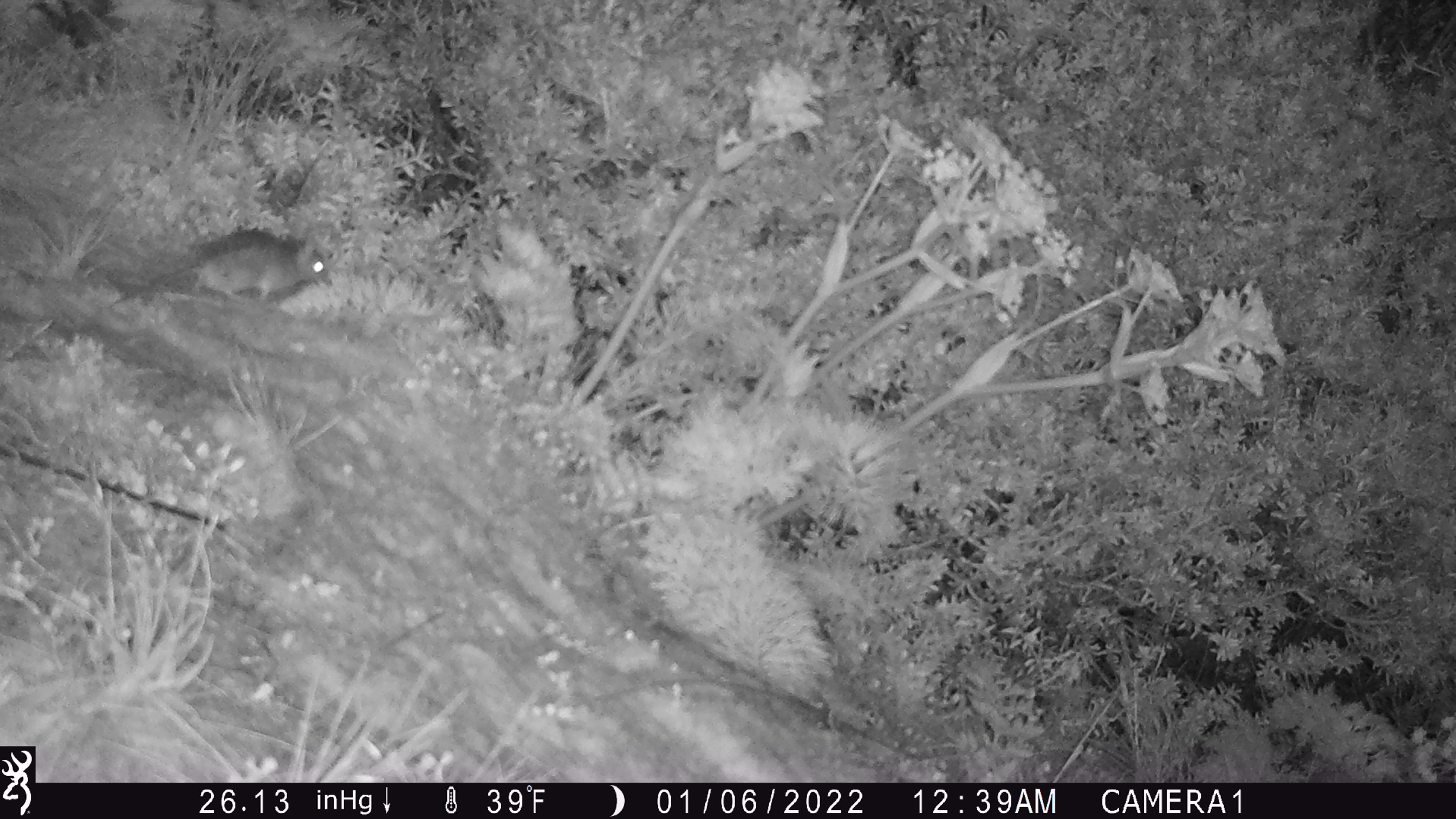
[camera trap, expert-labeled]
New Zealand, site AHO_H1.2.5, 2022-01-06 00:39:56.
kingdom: Animalia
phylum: Chordata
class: Mammalia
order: Rodentia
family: Muridae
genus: Mus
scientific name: Mus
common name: mouse